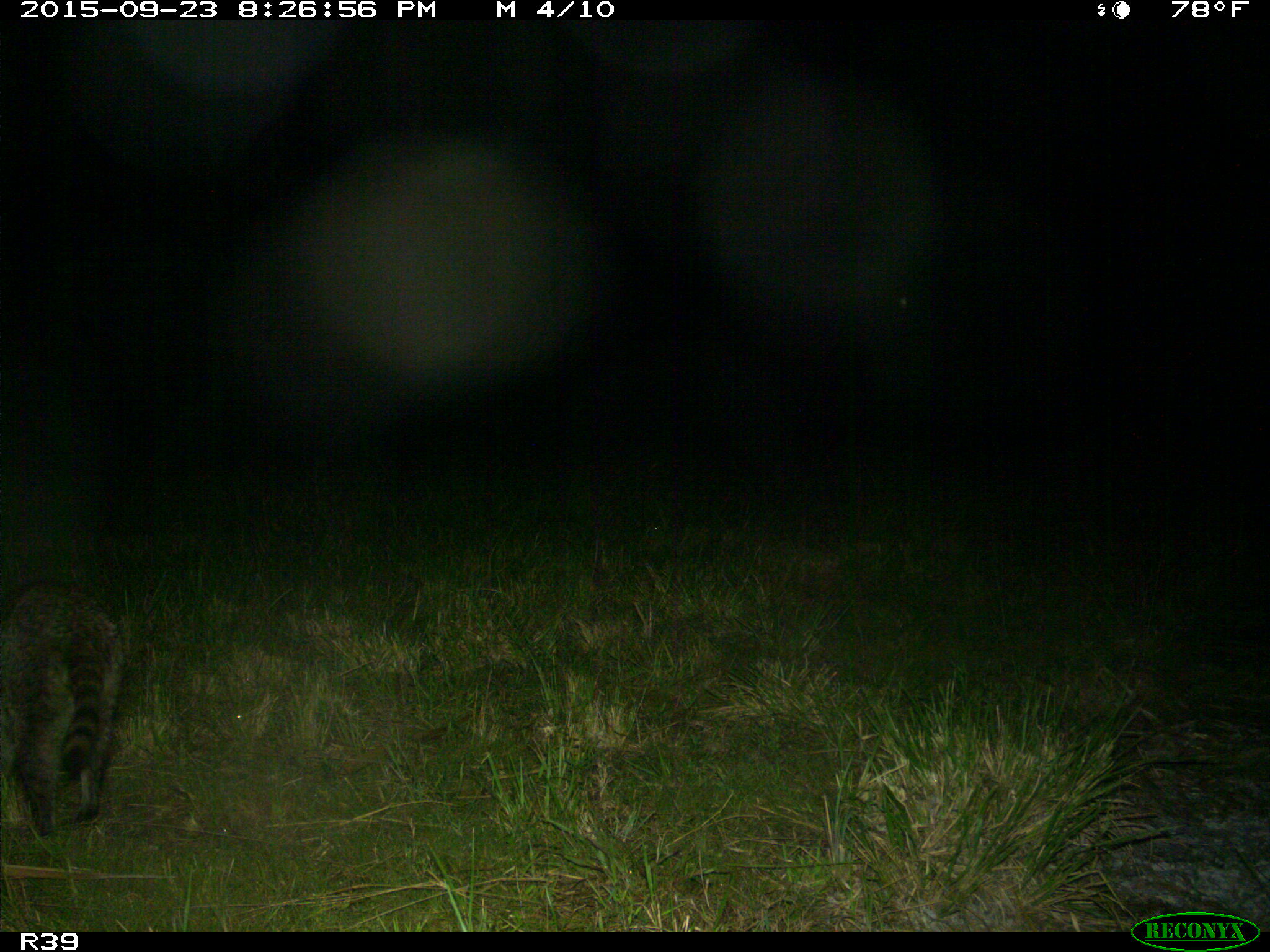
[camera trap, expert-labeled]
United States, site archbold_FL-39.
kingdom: Animalia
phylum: Chordata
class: Mammalia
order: Carnivora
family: Procyonidae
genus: Procyon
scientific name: Procyon lotor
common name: common raccoon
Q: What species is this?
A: Procyon lotor (common raccoon).